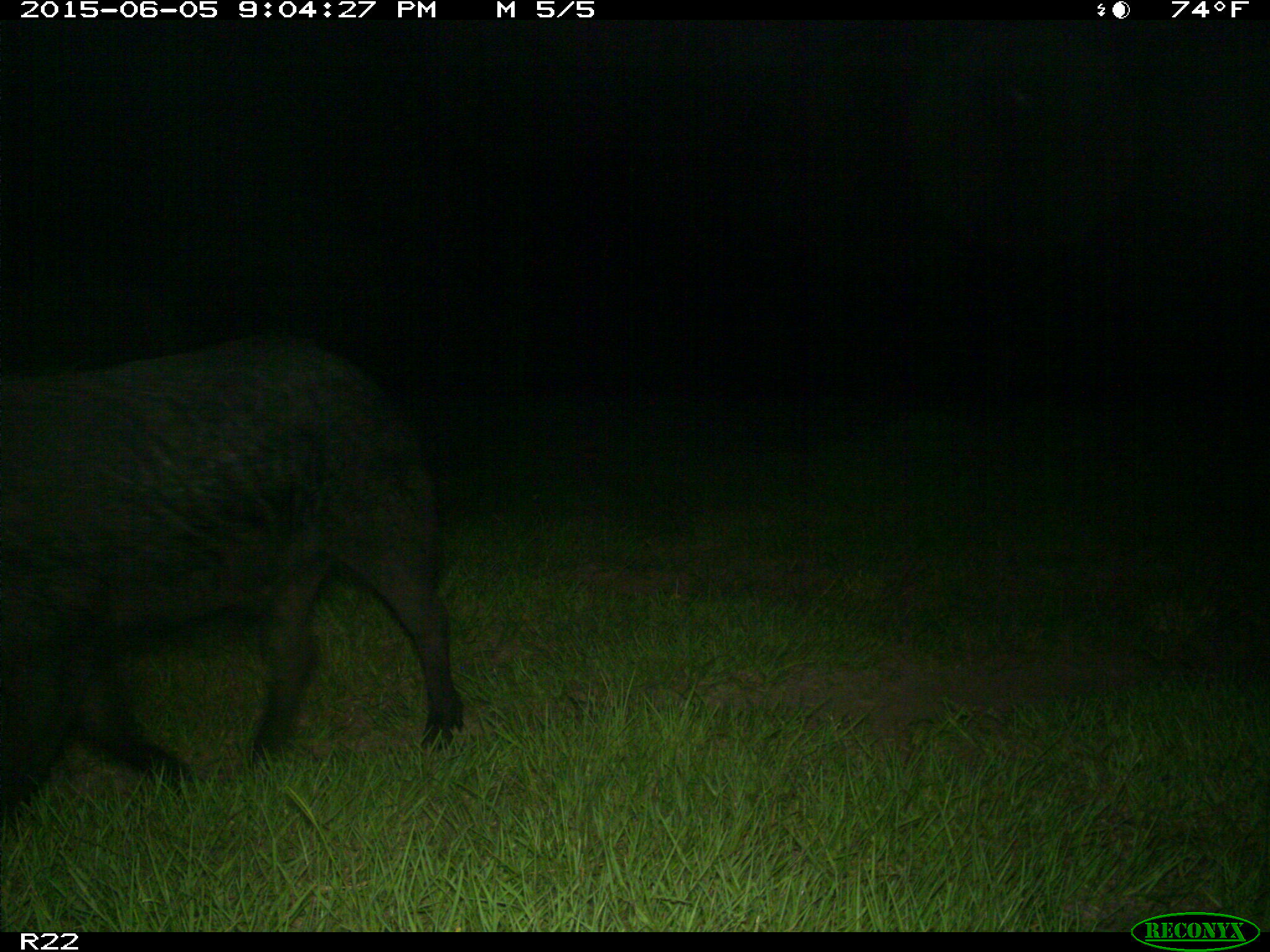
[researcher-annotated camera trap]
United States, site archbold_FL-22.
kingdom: Animalia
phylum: Chordata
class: Aves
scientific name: Aves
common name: birds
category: unidentified bird